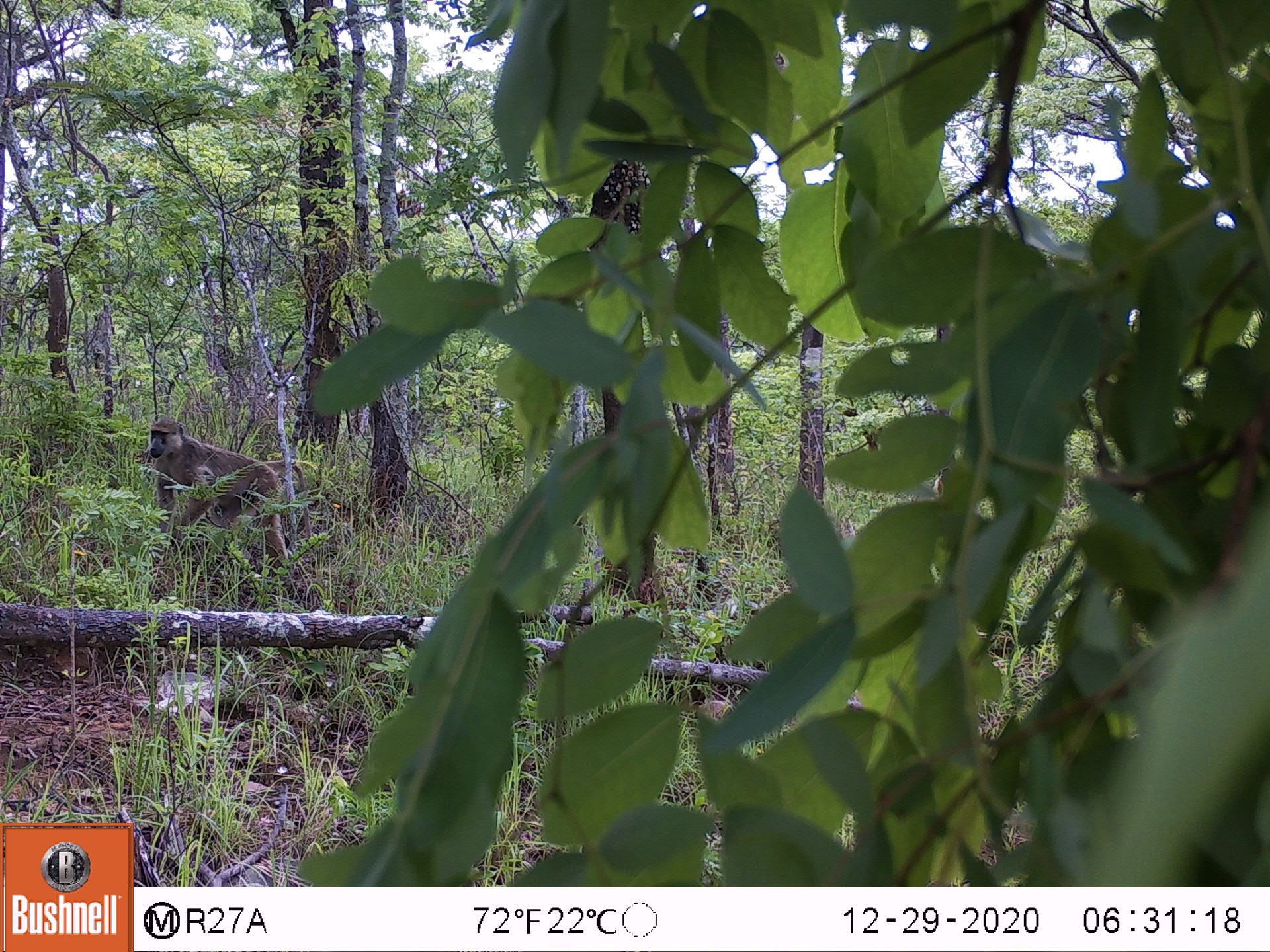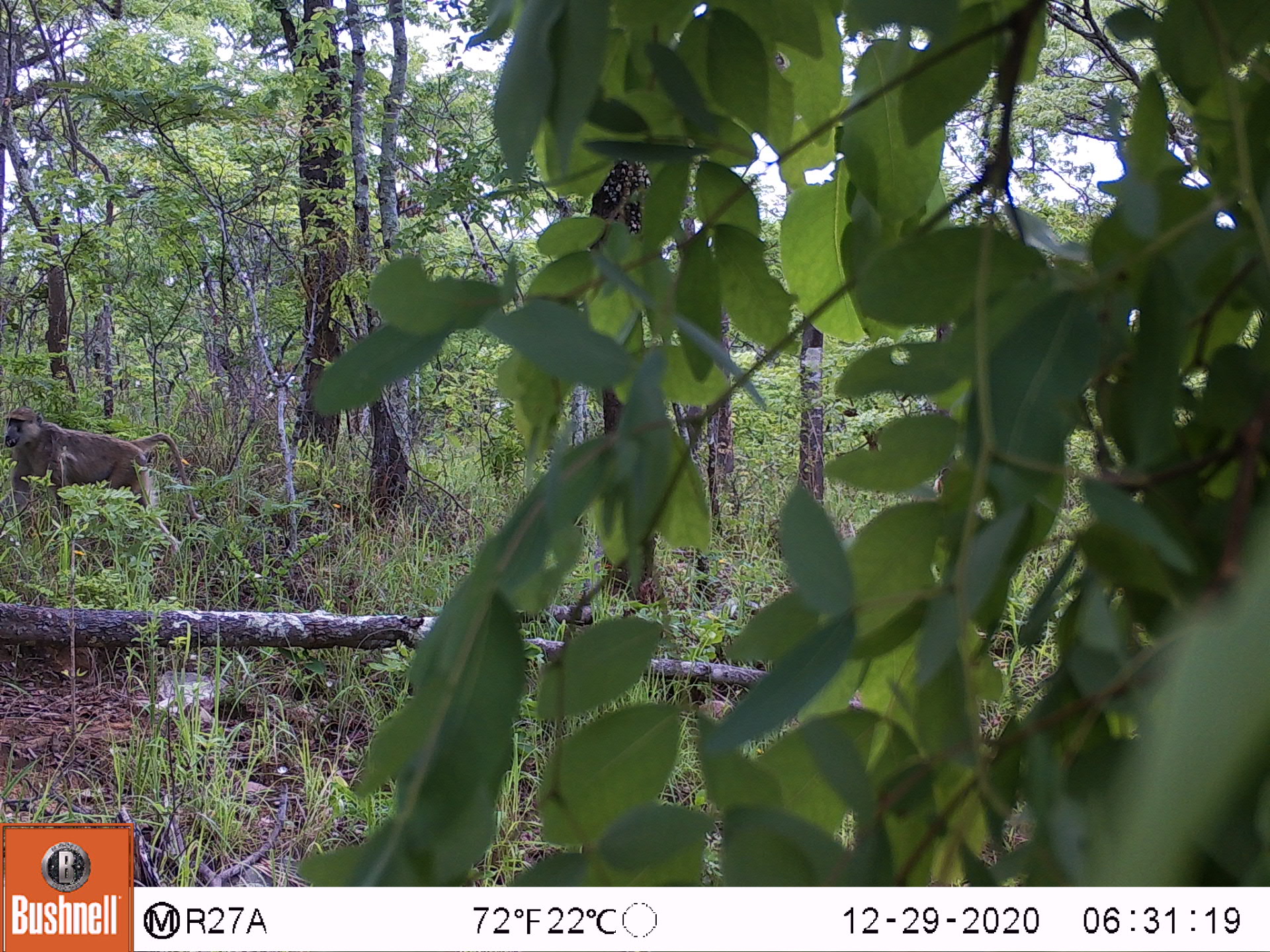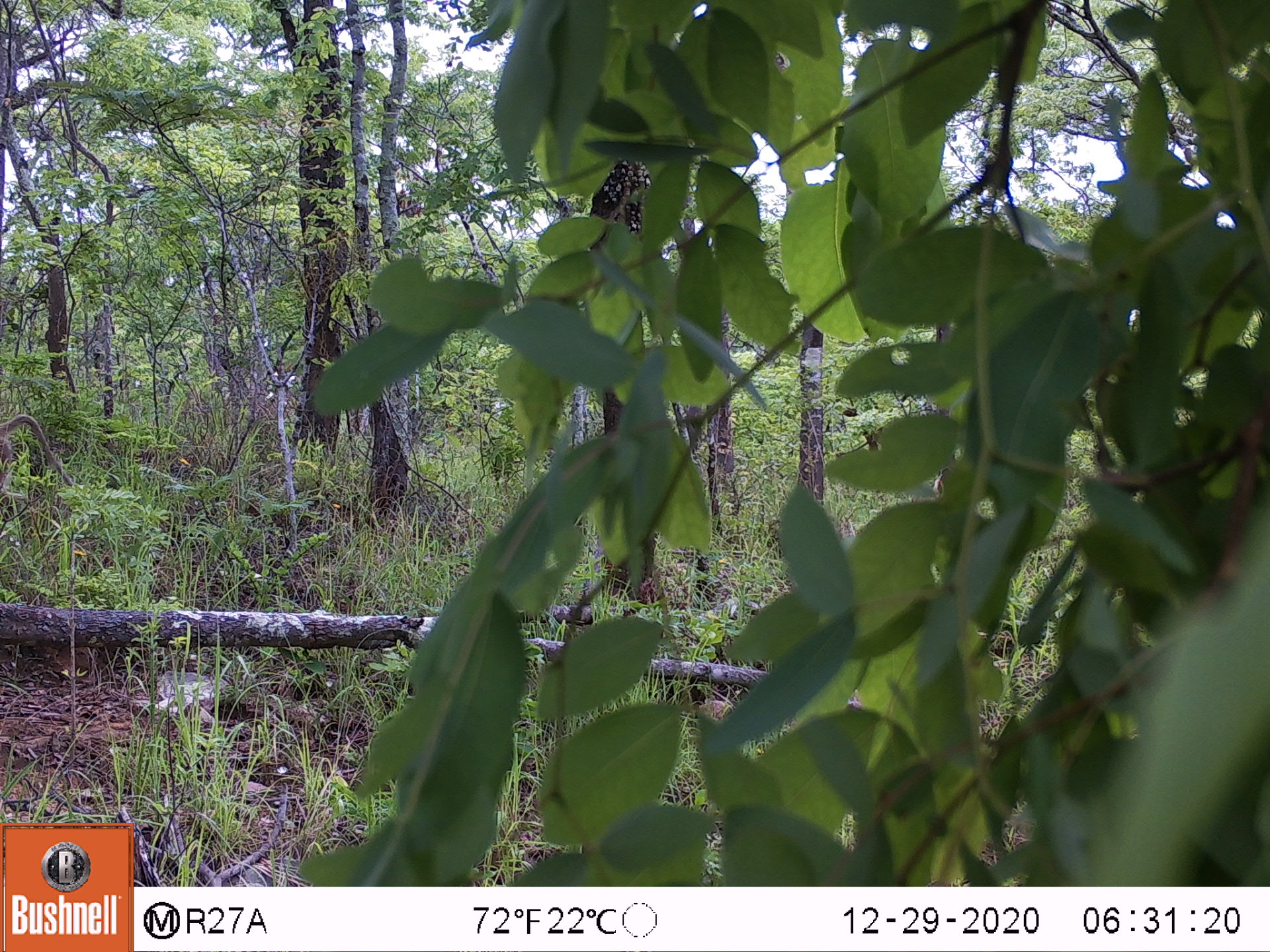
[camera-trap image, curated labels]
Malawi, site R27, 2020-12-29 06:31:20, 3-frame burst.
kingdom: Animalia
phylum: Chordata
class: Mammalia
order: Primates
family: Cercopithecidae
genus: Papio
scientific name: Papio cynocephalus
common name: yellow baboon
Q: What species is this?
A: Yellow baboon (Papio cynocephalus).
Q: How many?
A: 1.